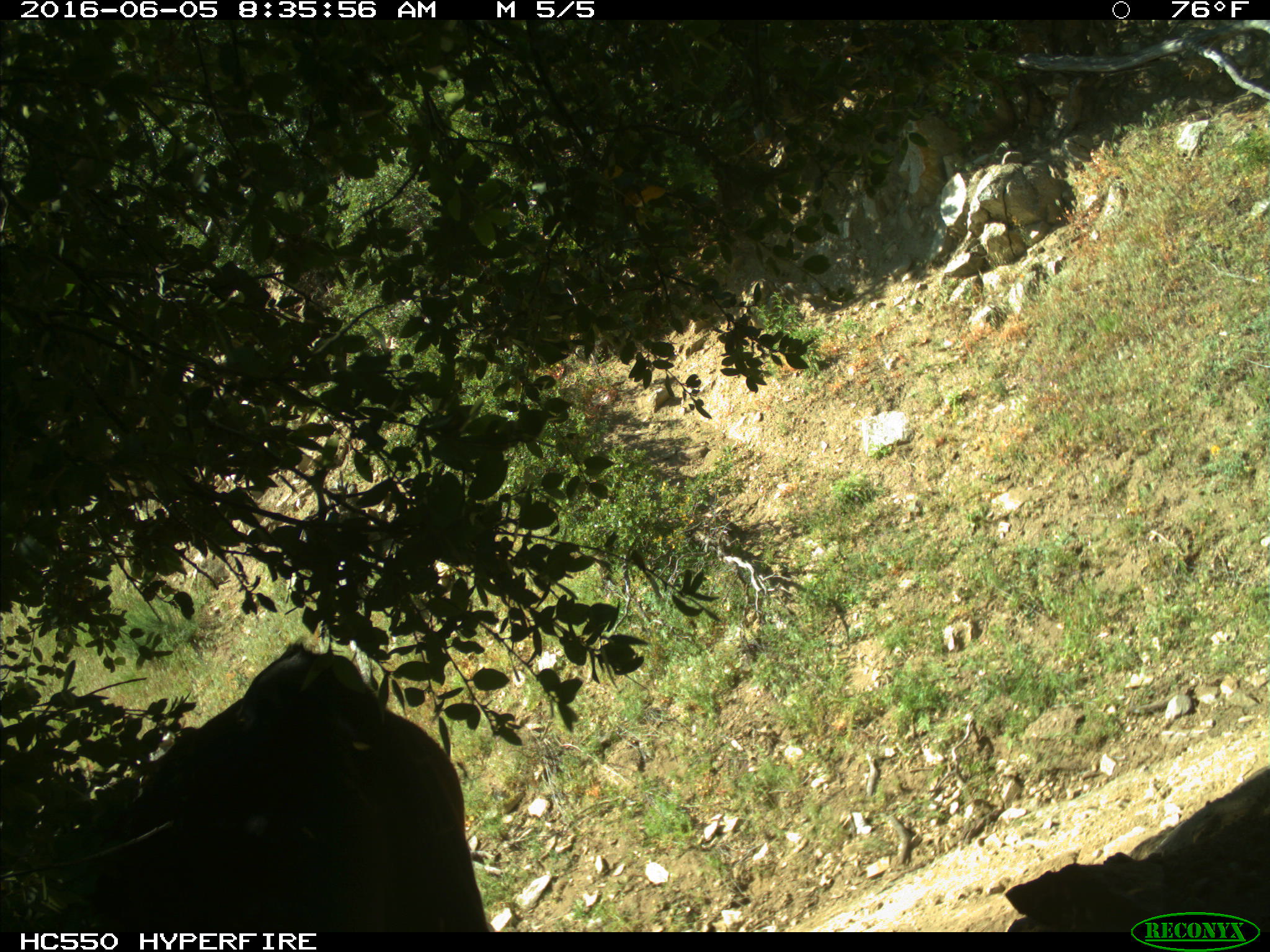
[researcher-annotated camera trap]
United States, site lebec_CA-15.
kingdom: Animalia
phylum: Chordata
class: Mammalia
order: Artiodactyla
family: Bovidae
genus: Bos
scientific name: Bos taurus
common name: domestic cow